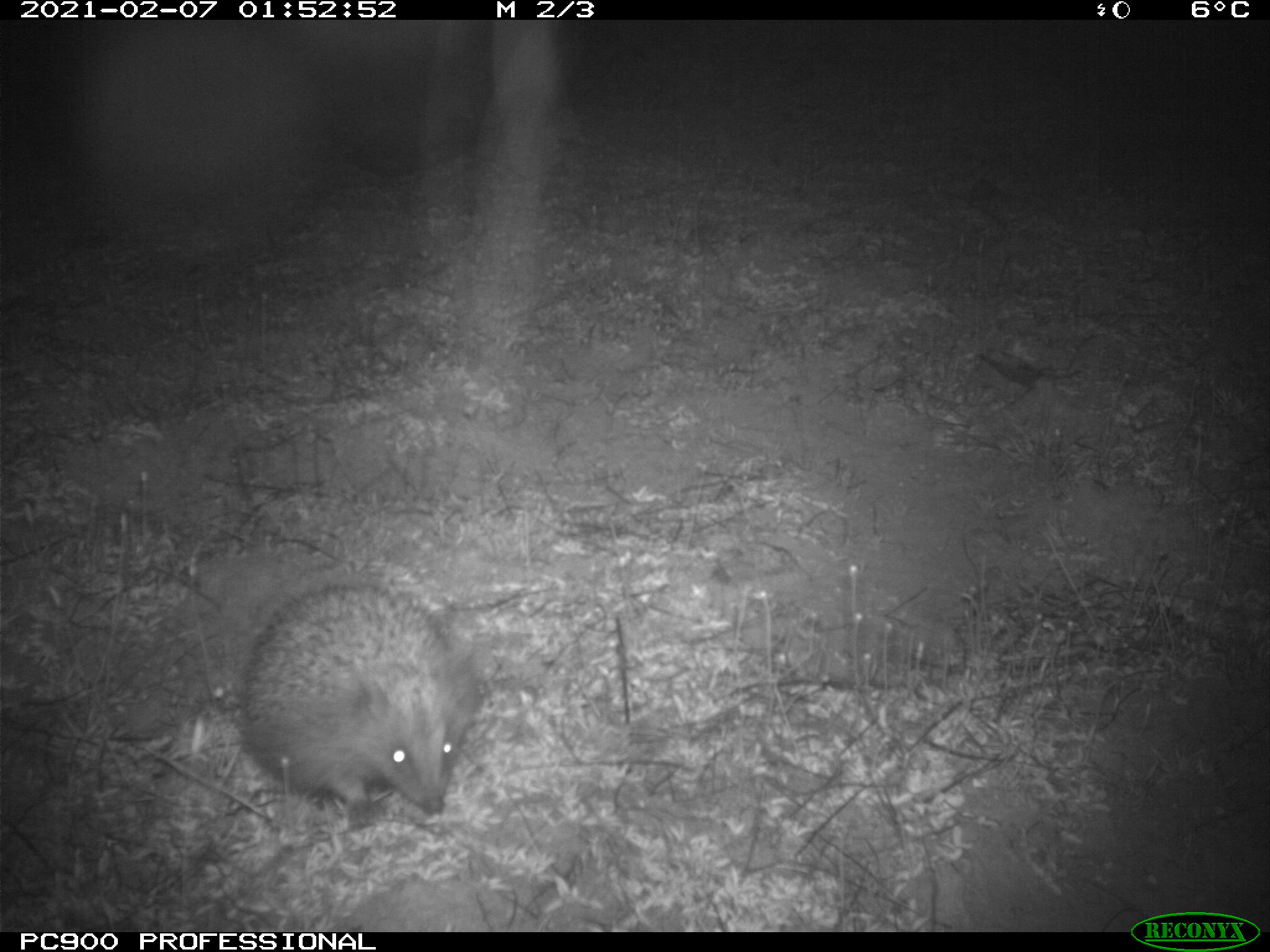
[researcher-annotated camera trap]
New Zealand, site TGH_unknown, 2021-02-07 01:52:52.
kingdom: Animalia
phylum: Chordata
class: Mammalia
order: Eulipotyphla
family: Erinaceidae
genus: Erinaceus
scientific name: Erinaceus europaeus europaeus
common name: european hedgehog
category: hedgehog